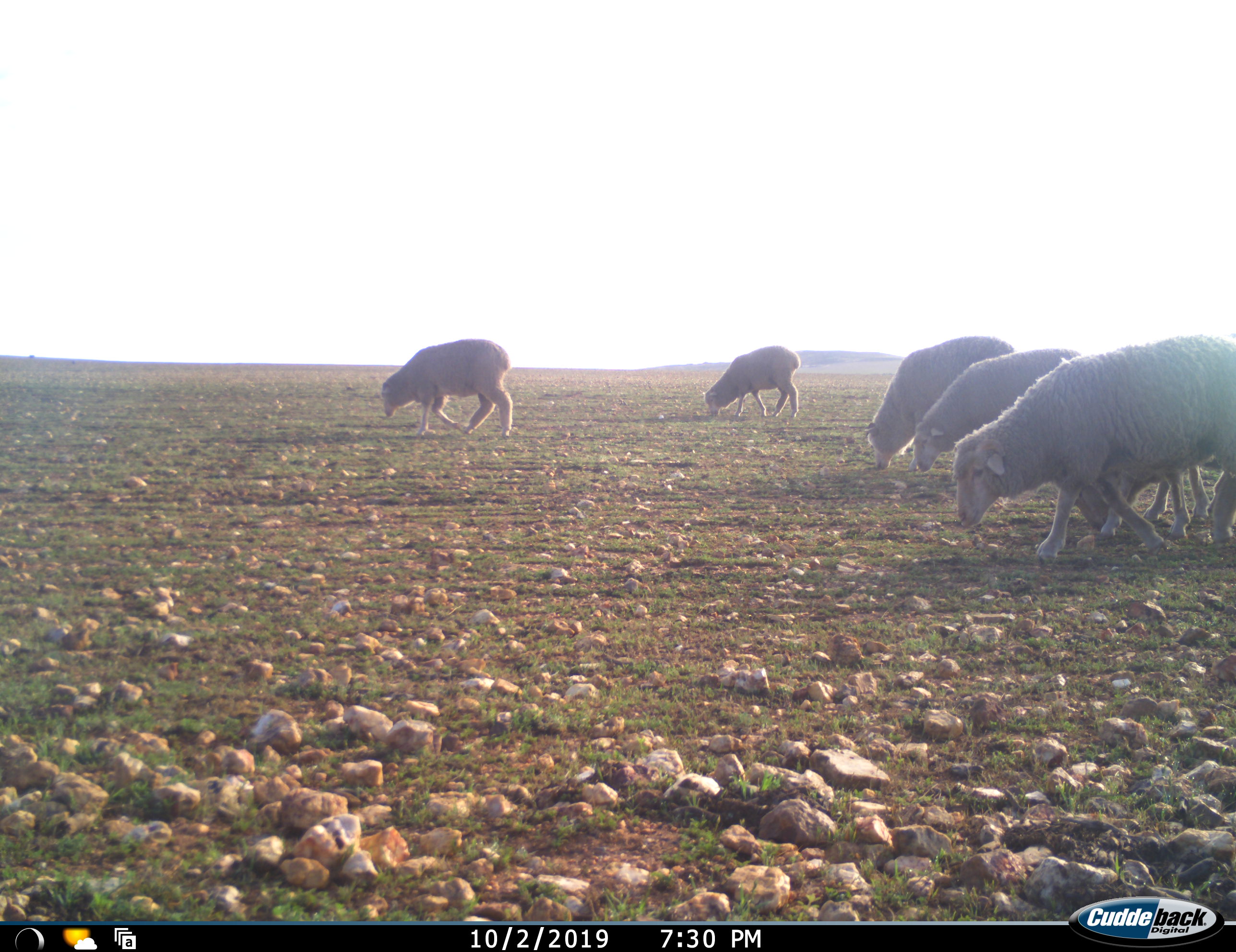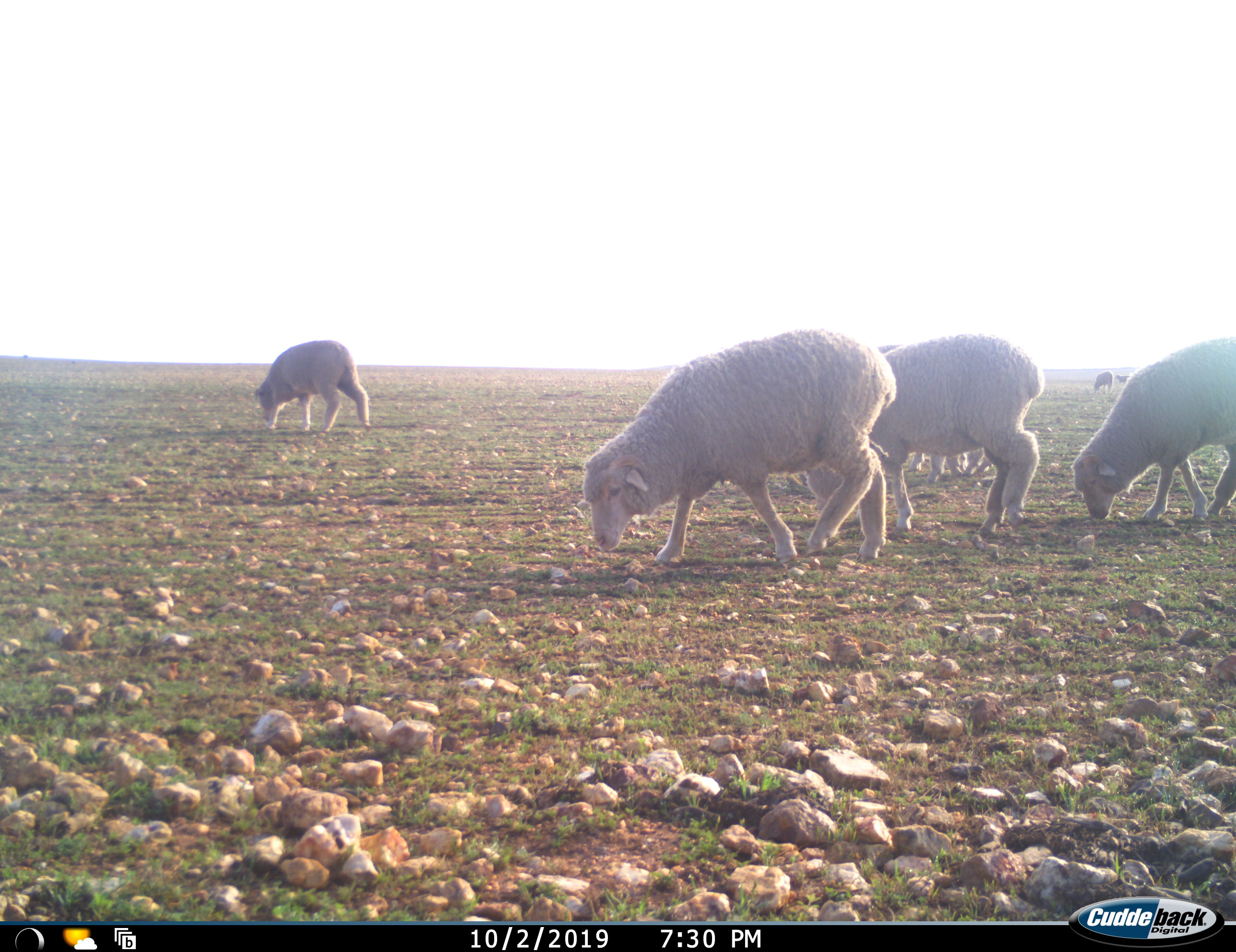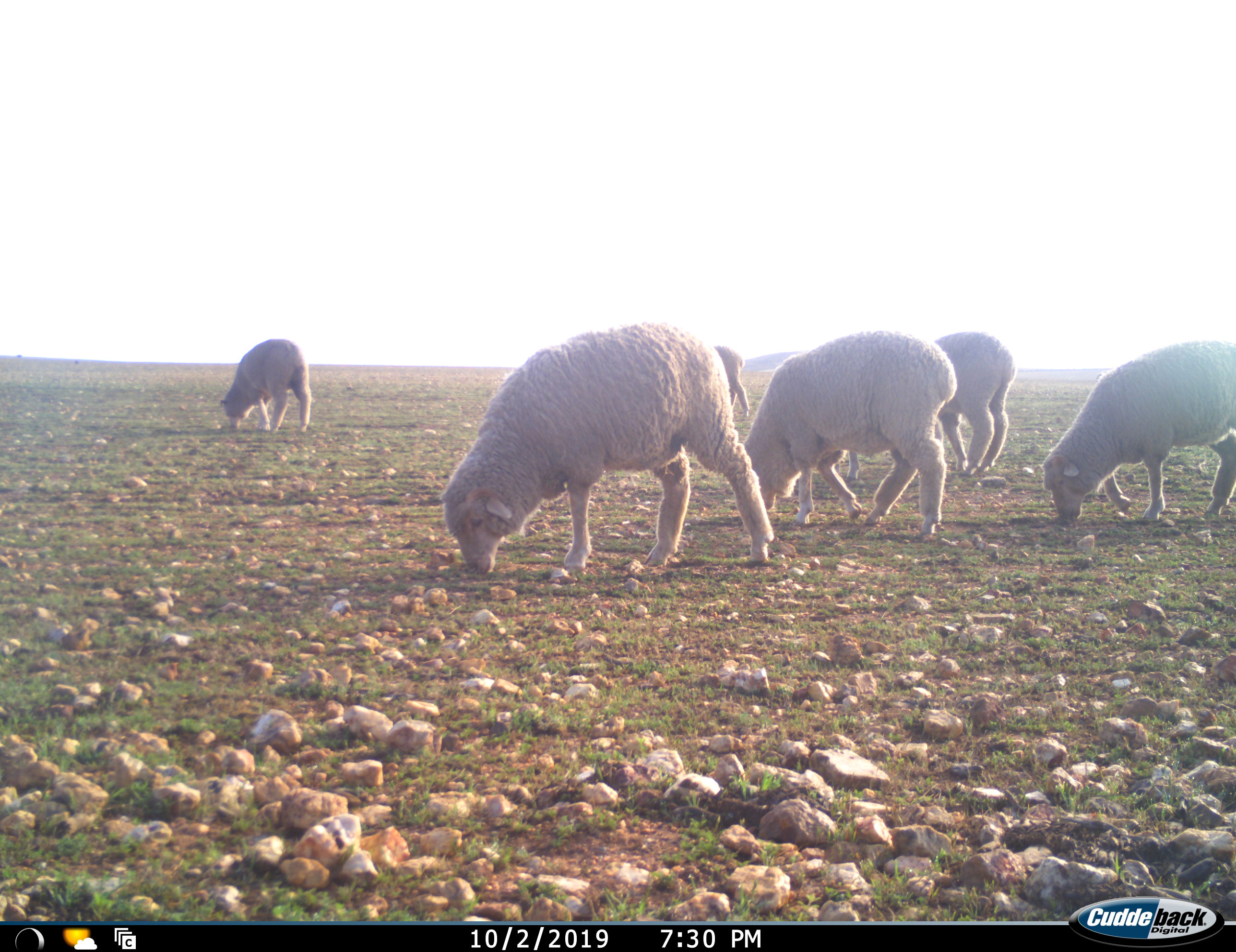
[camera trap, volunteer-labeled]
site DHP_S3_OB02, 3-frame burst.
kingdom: Animalia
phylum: Chordata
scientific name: Vertebrata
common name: domestic animal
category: domesticanimal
Domesticanimal (domestic animal) (Vertebrata), count 7. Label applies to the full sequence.